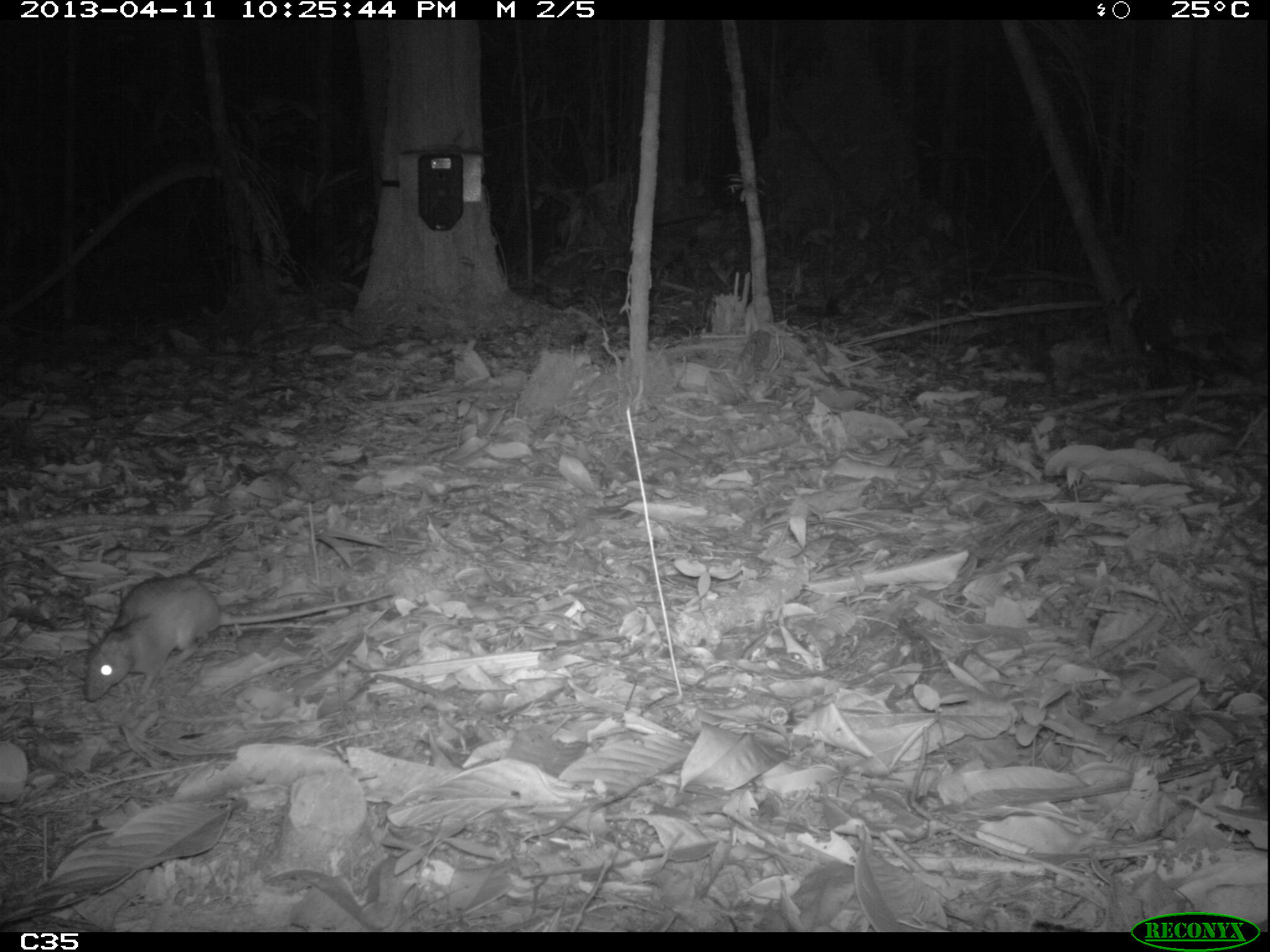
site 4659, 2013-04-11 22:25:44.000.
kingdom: Animalia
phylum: Chordata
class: Mammalia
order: Rodentia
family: Muridae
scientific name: Muridae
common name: mice, rats, and gerbils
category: unknown mouse or rat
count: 3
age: adult